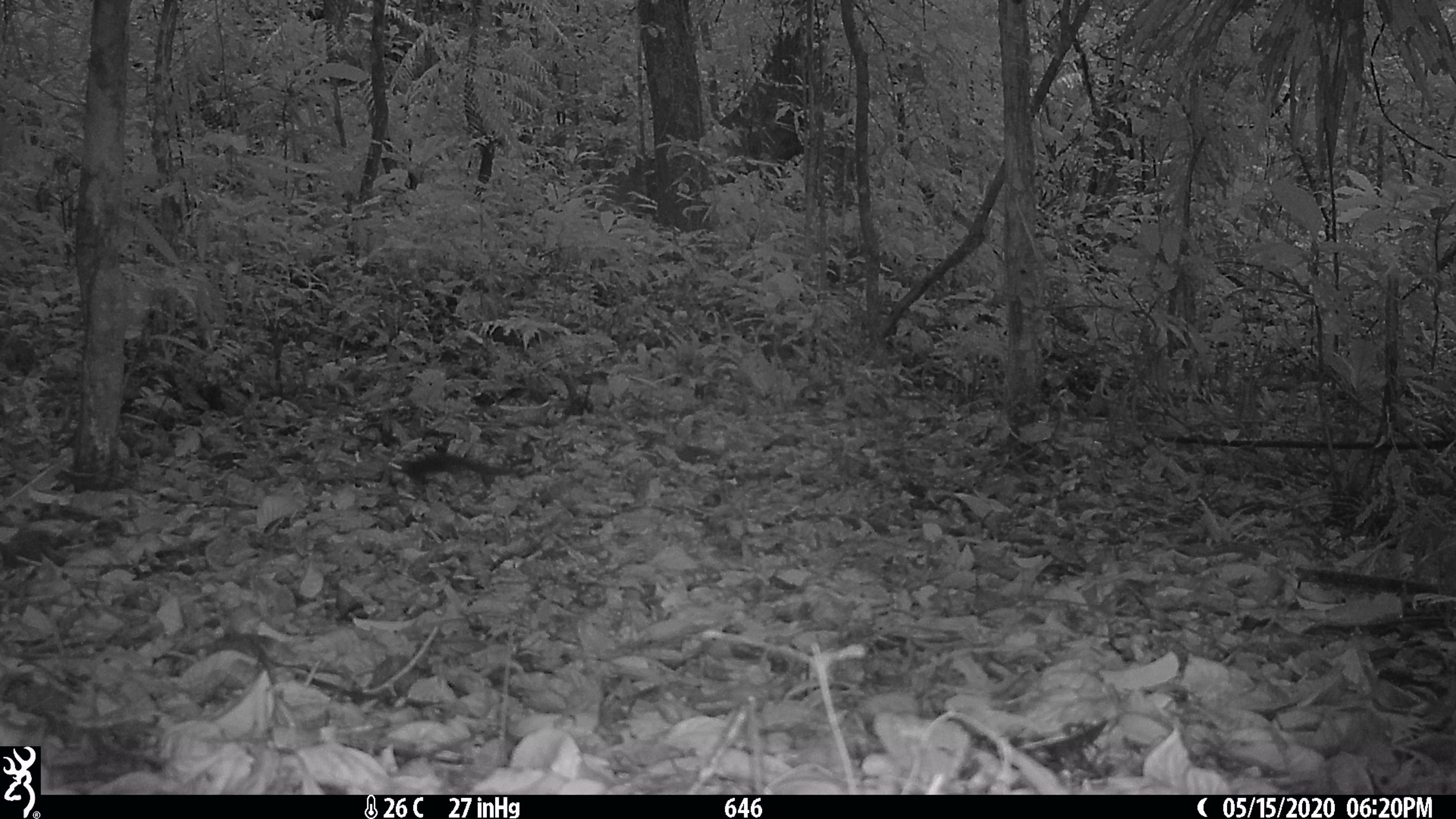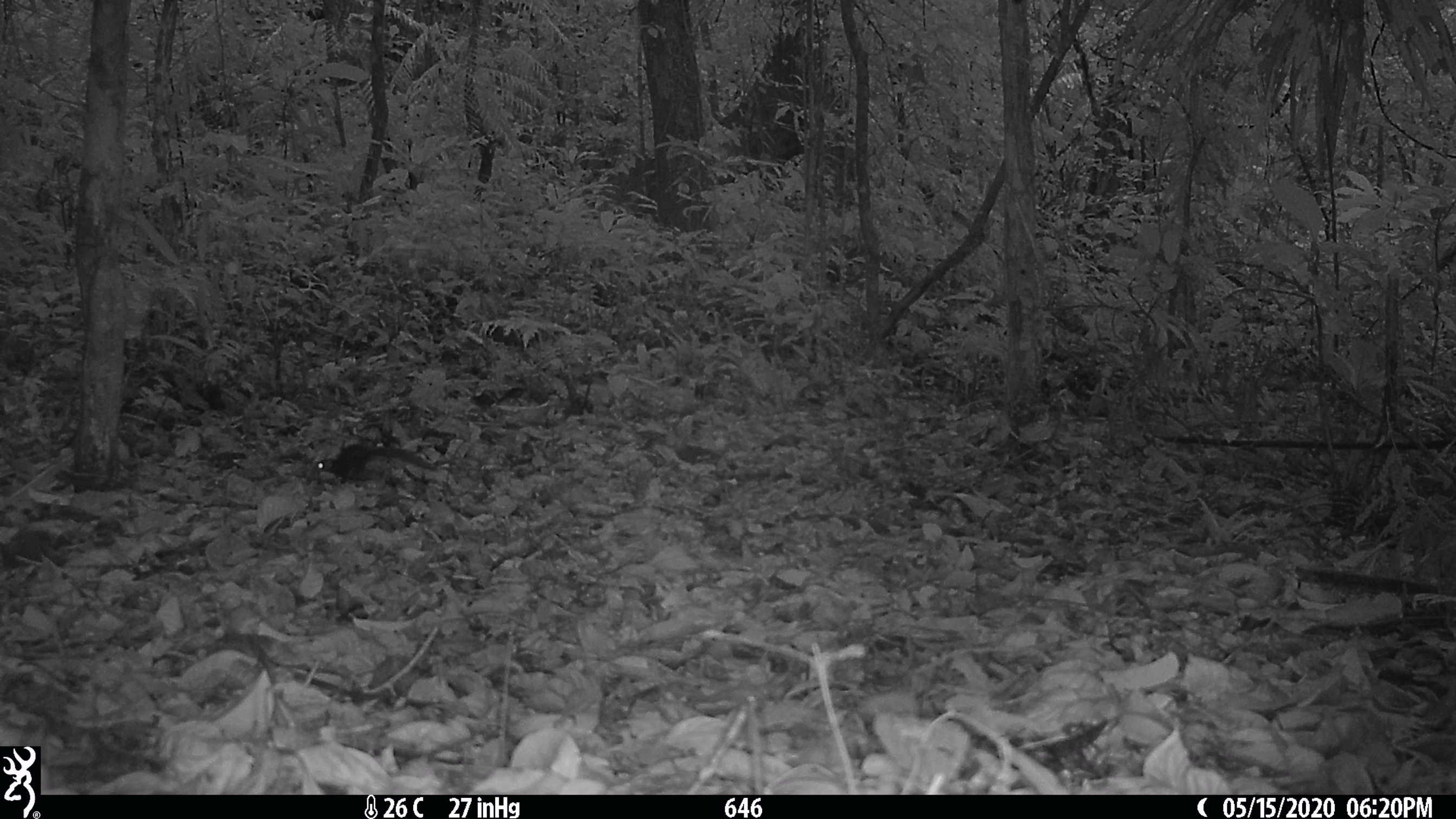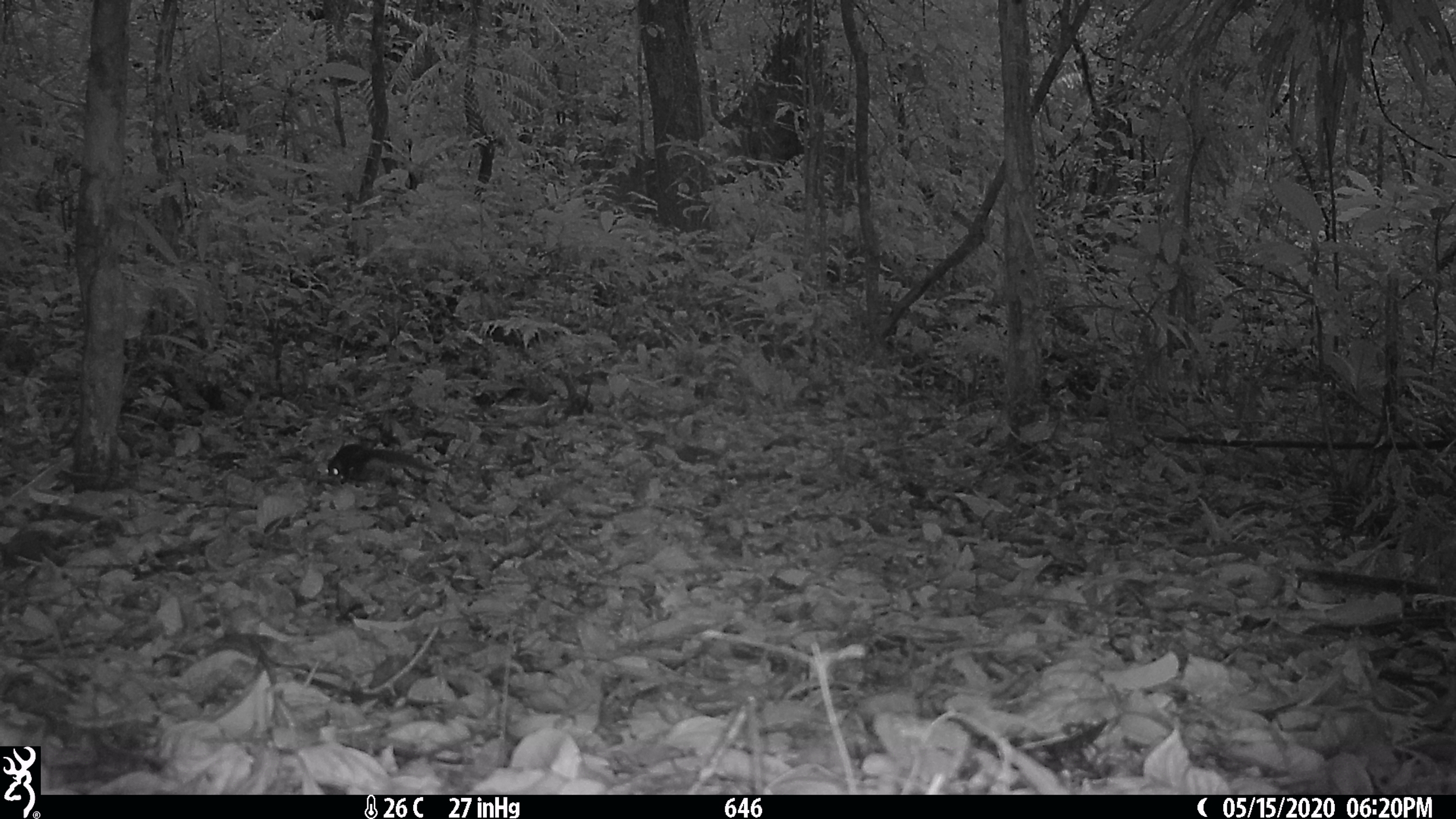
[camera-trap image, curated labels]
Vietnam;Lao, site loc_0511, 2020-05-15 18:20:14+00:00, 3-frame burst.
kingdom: Animalia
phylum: Chordata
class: Mammalia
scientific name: Mammalia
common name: mammal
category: unidentified small mammal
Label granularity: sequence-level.